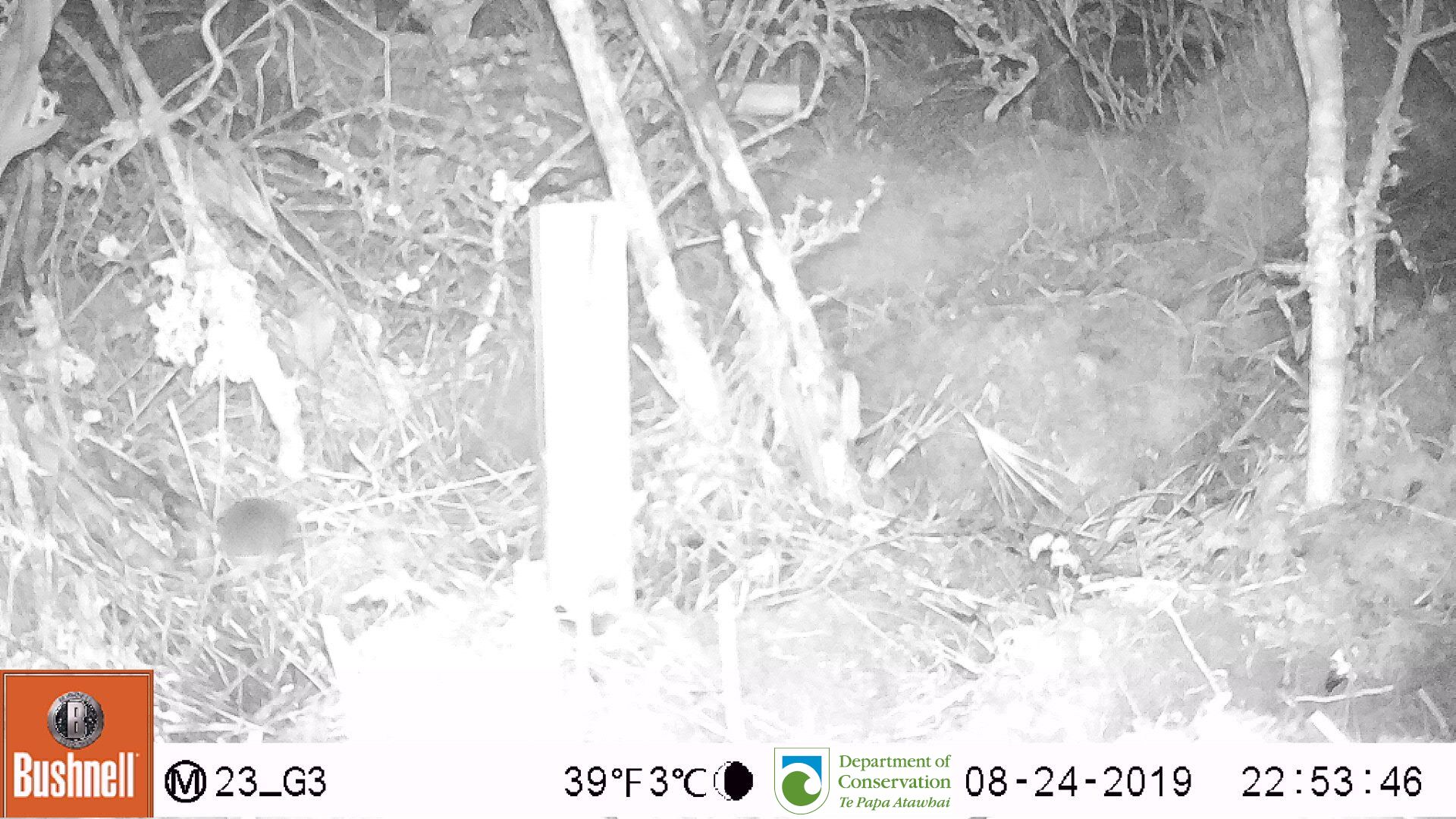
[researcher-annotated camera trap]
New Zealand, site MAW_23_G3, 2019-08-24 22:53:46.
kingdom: Animalia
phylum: Chordata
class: Mammalia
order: Rodentia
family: Muridae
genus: Mus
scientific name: Mus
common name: mouse